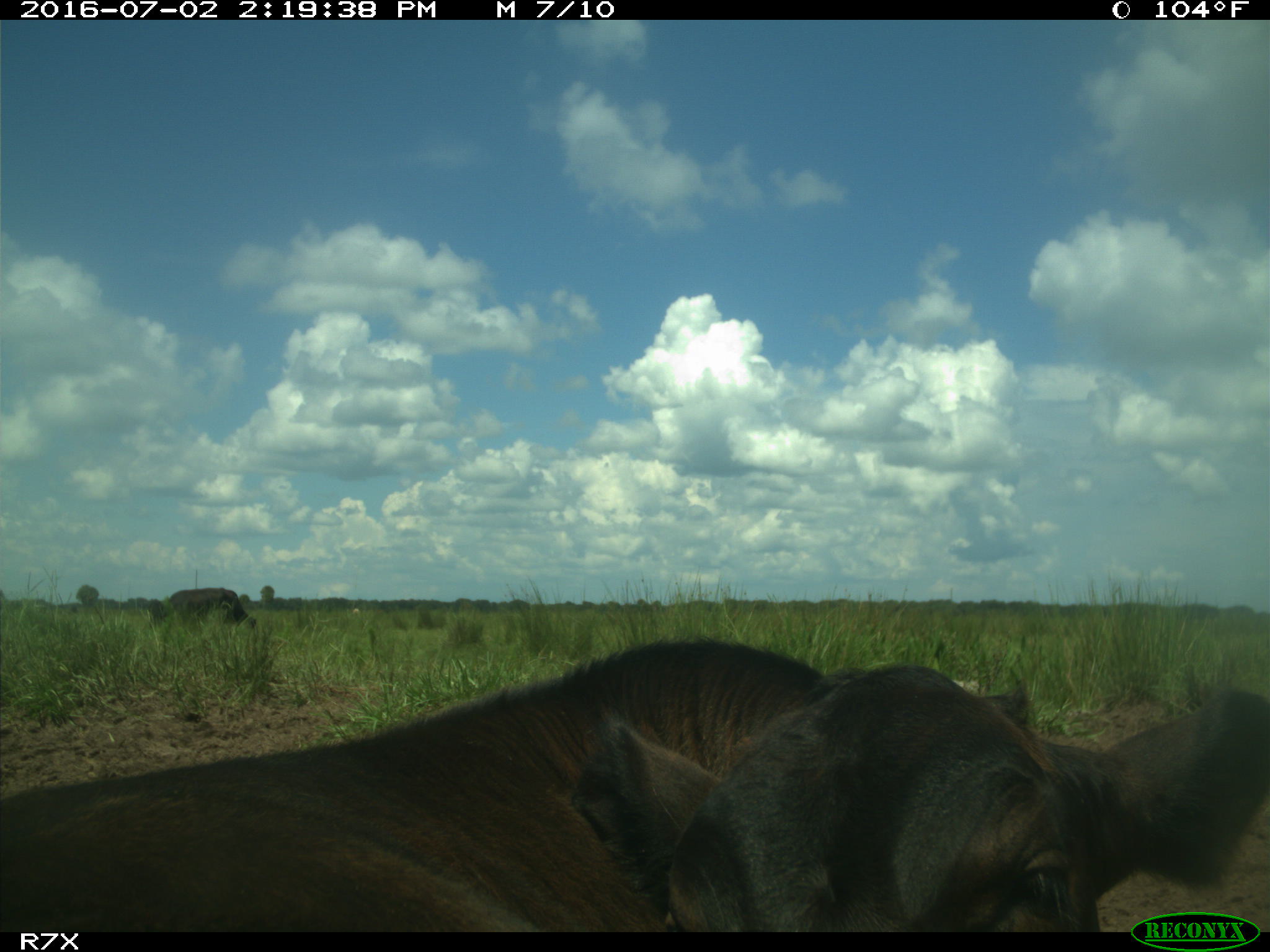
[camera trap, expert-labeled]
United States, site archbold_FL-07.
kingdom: Animalia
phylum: Chordata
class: Mammalia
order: Artiodactyla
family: Bovidae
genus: Bos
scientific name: Bos taurus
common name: domestic cow